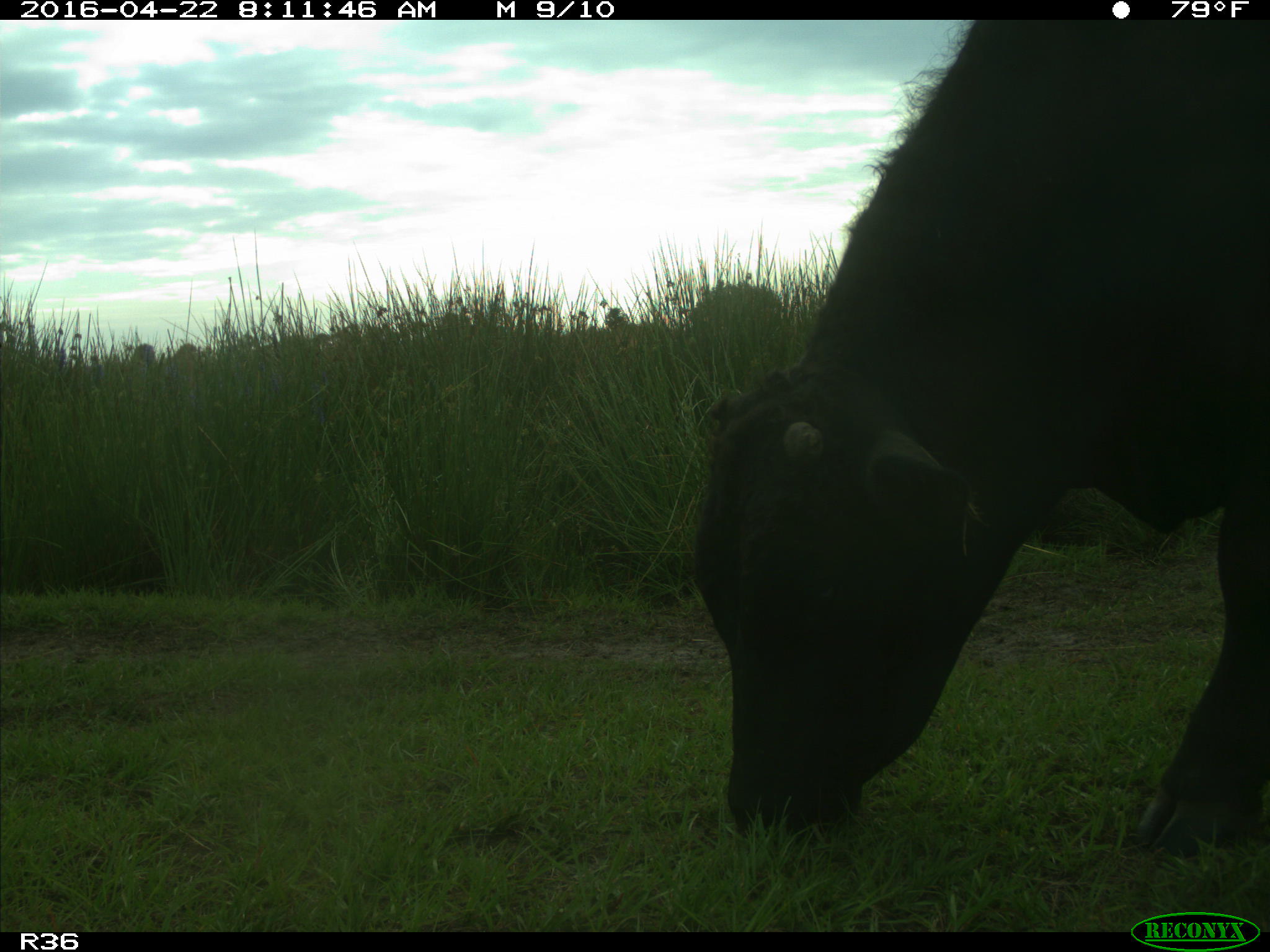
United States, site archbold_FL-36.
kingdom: Animalia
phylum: Chordata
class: Mammalia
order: Artiodactyla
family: Bovidae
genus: Bos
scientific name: Bos taurus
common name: domestic cow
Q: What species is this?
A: Bos taurus (domestic cow).